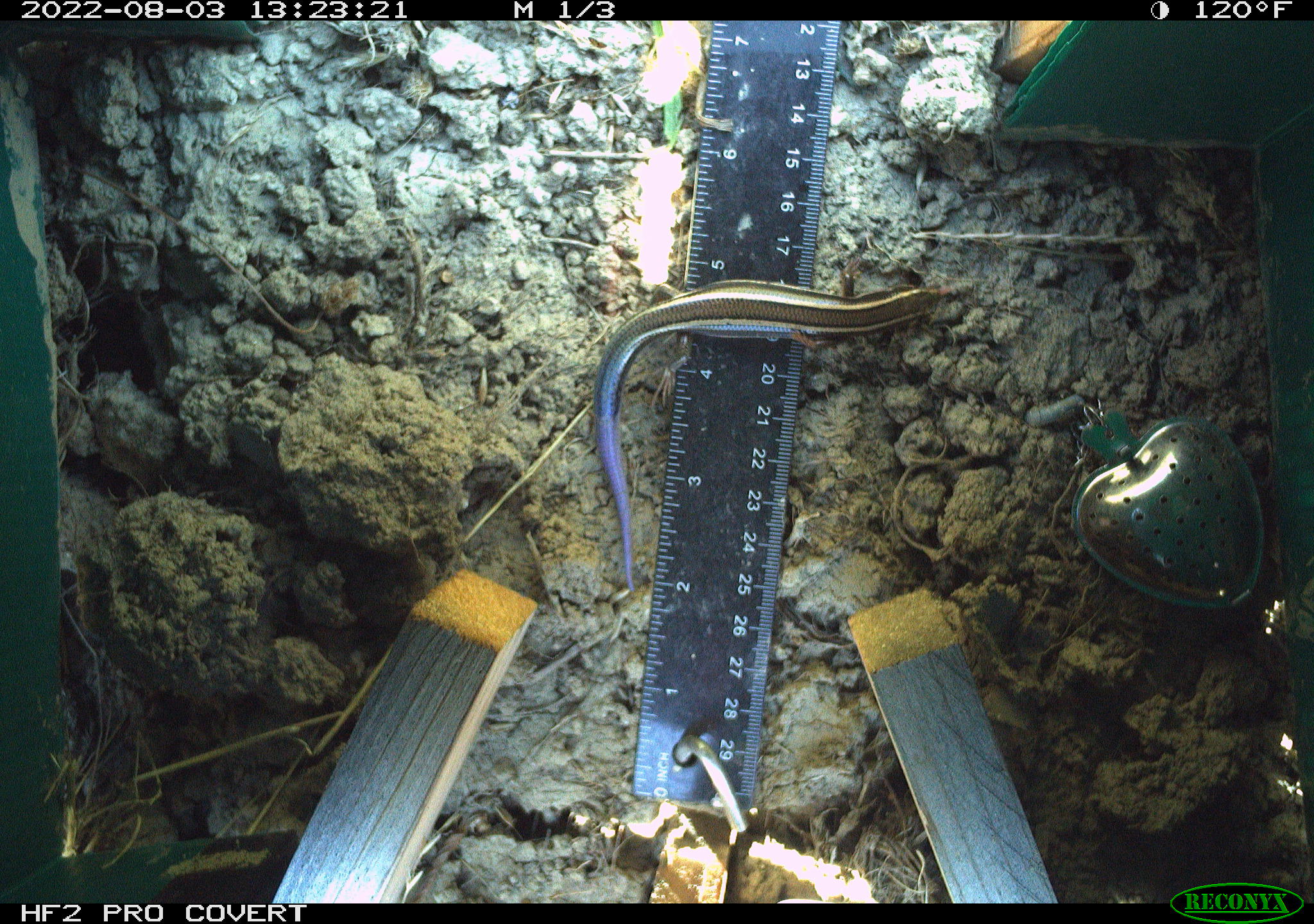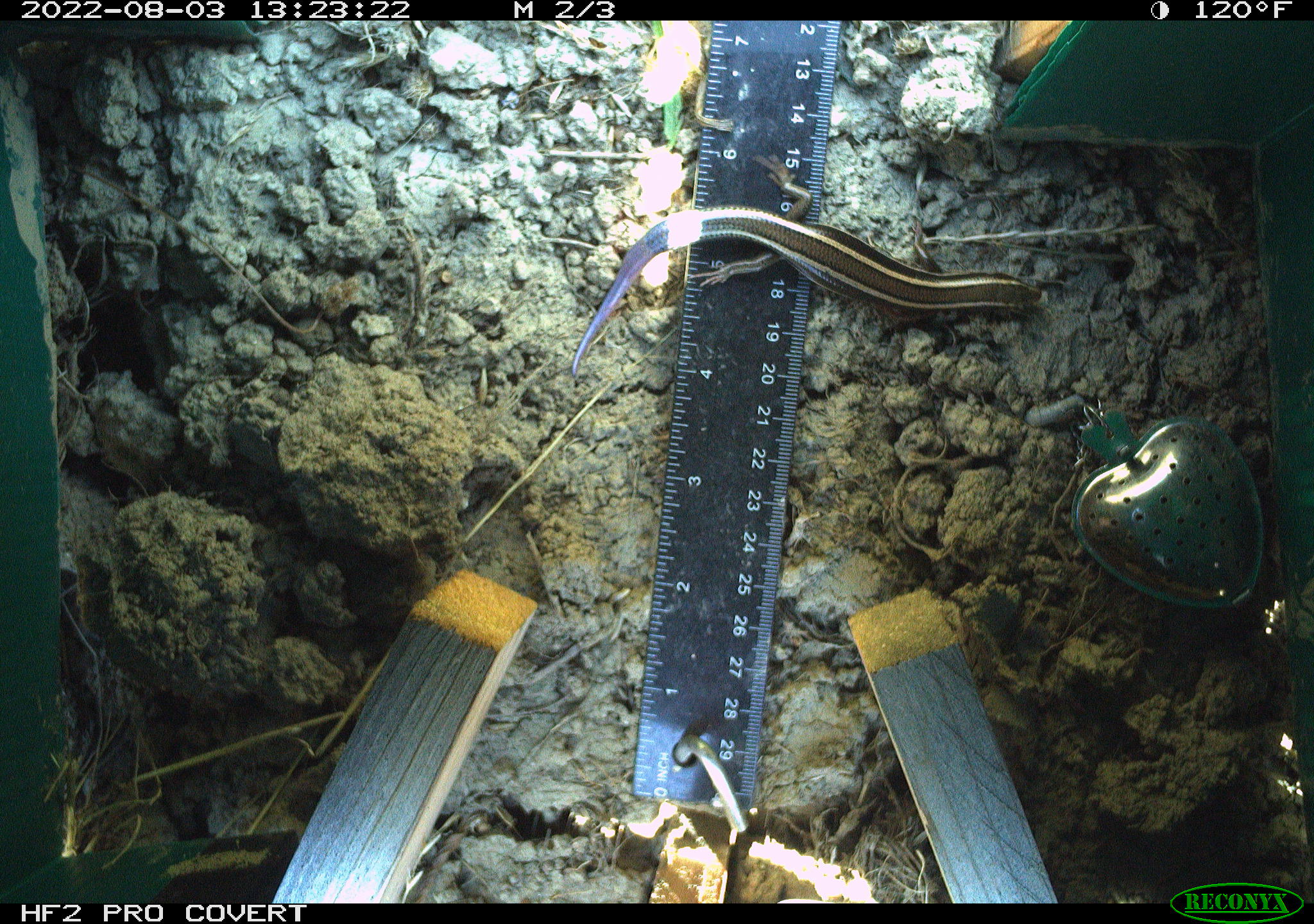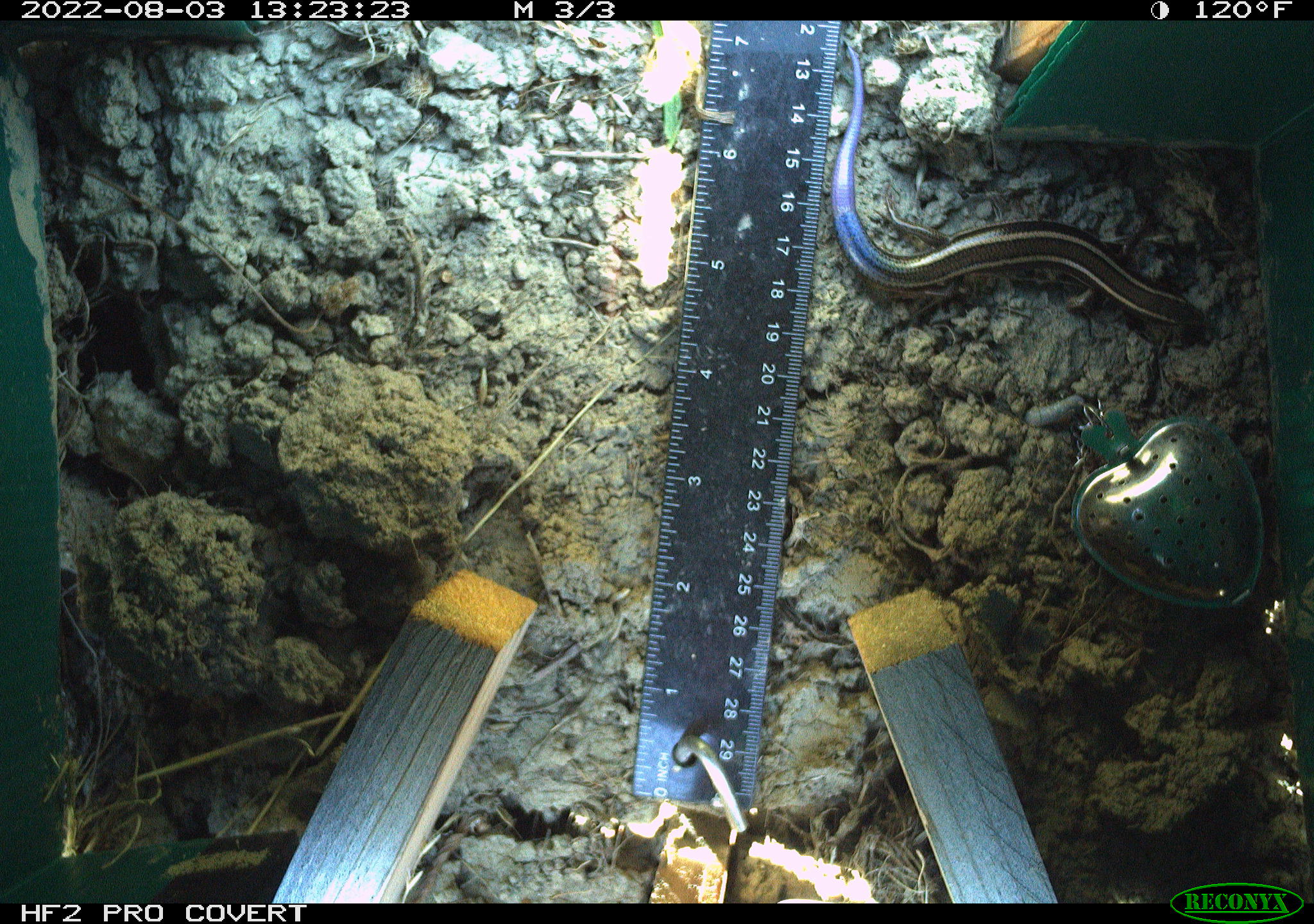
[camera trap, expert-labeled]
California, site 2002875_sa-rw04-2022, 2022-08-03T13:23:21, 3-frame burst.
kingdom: Animalia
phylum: Chordata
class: Reptilia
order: Squamata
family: Scincidae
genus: Plestiodon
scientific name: Plestiodon skiltonianus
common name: western skink